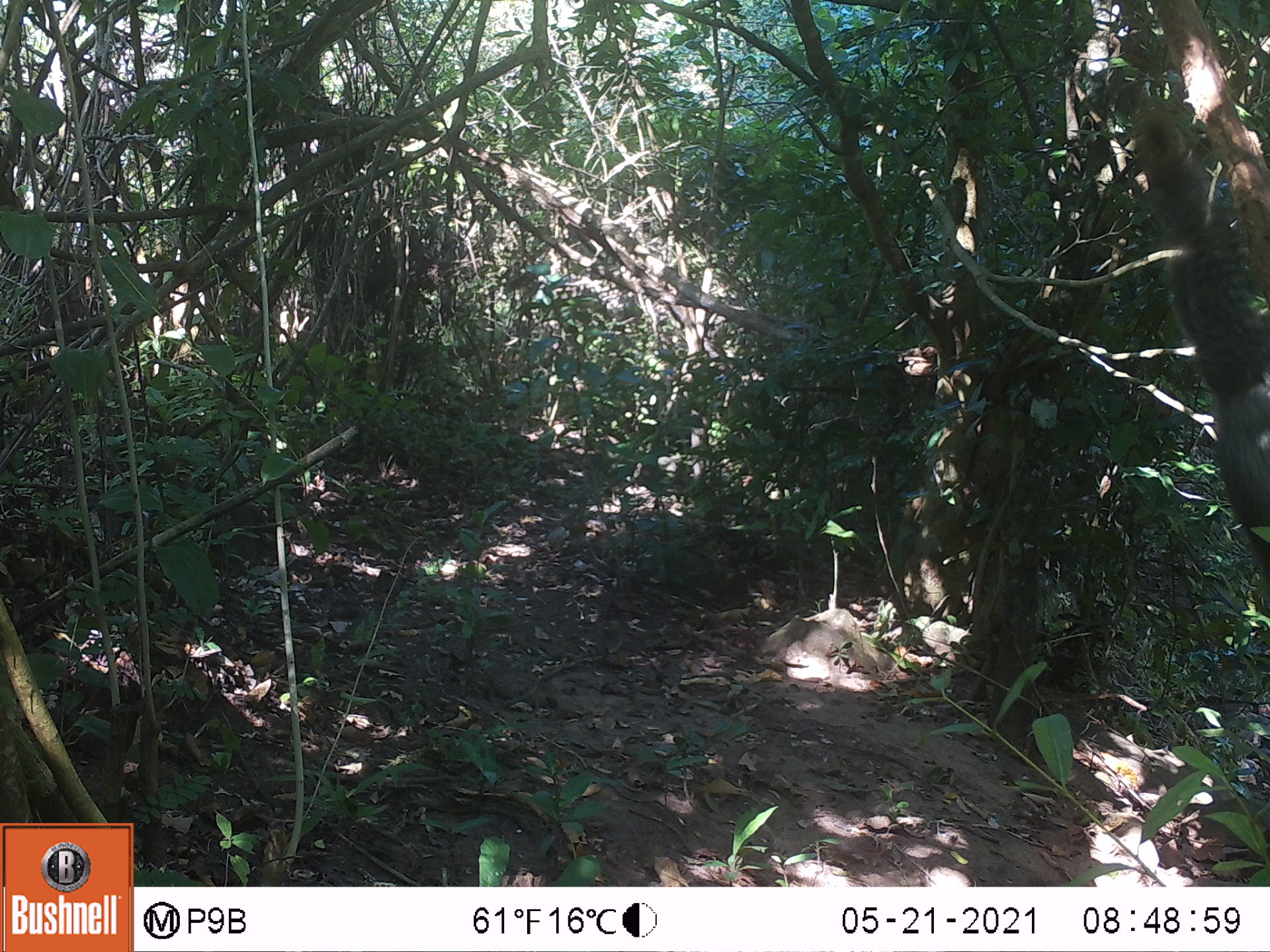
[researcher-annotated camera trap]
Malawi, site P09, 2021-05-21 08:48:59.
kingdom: Animalia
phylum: Chordata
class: Mammalia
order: Rodentia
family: Sciuridae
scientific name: Sciuridae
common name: squirrel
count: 1